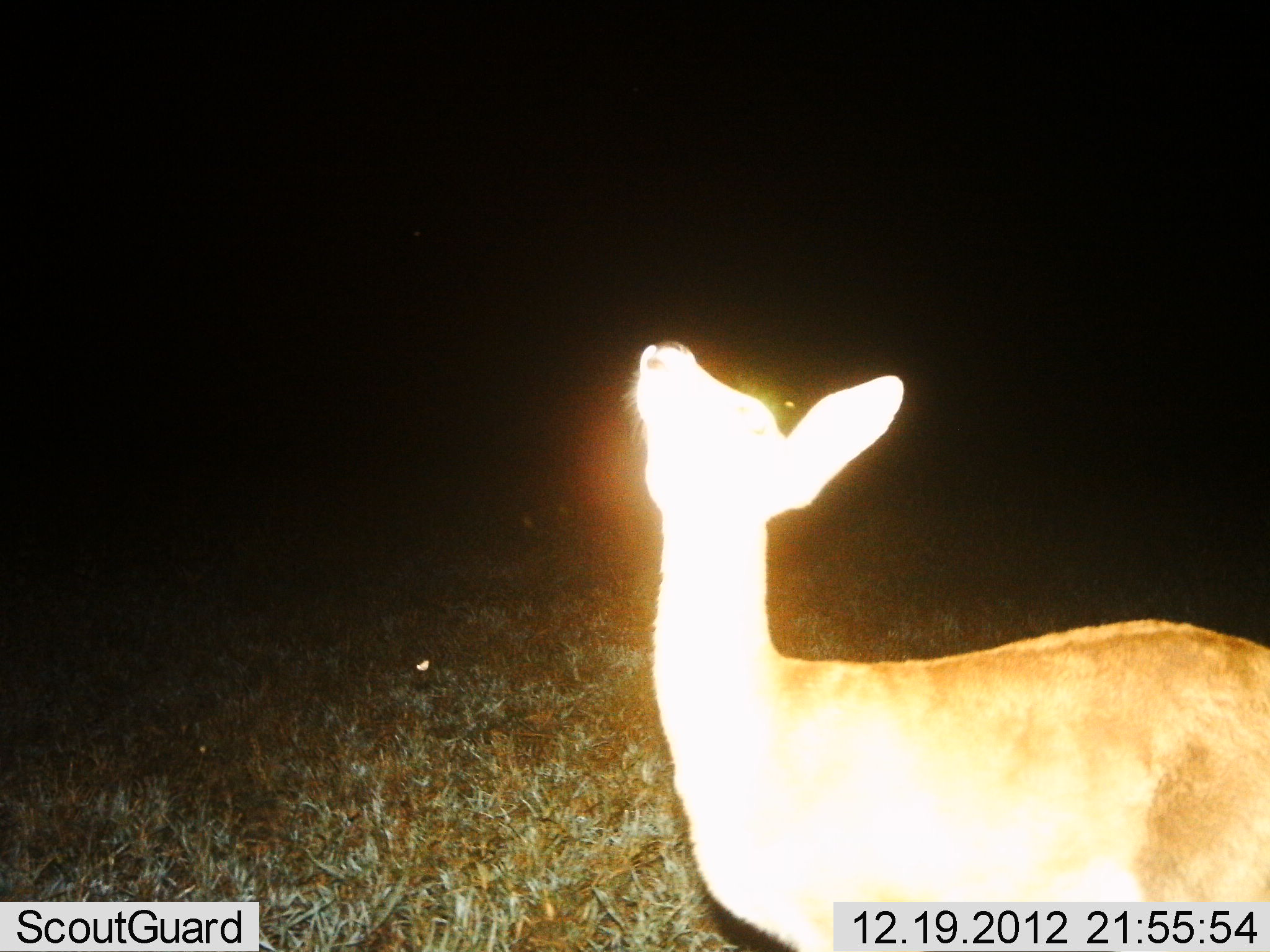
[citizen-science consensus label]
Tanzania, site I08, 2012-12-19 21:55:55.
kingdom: Animalia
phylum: Chordata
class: Mammalia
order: Artiodactyla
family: Bovidae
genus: Redunca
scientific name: Redunca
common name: reedbuck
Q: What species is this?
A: Reedbuck (Redunca).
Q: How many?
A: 1.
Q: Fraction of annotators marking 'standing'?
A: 100%.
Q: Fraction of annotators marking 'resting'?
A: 0%.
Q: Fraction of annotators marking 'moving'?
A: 0%.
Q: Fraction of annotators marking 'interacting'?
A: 0%.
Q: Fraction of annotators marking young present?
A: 0%.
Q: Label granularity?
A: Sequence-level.